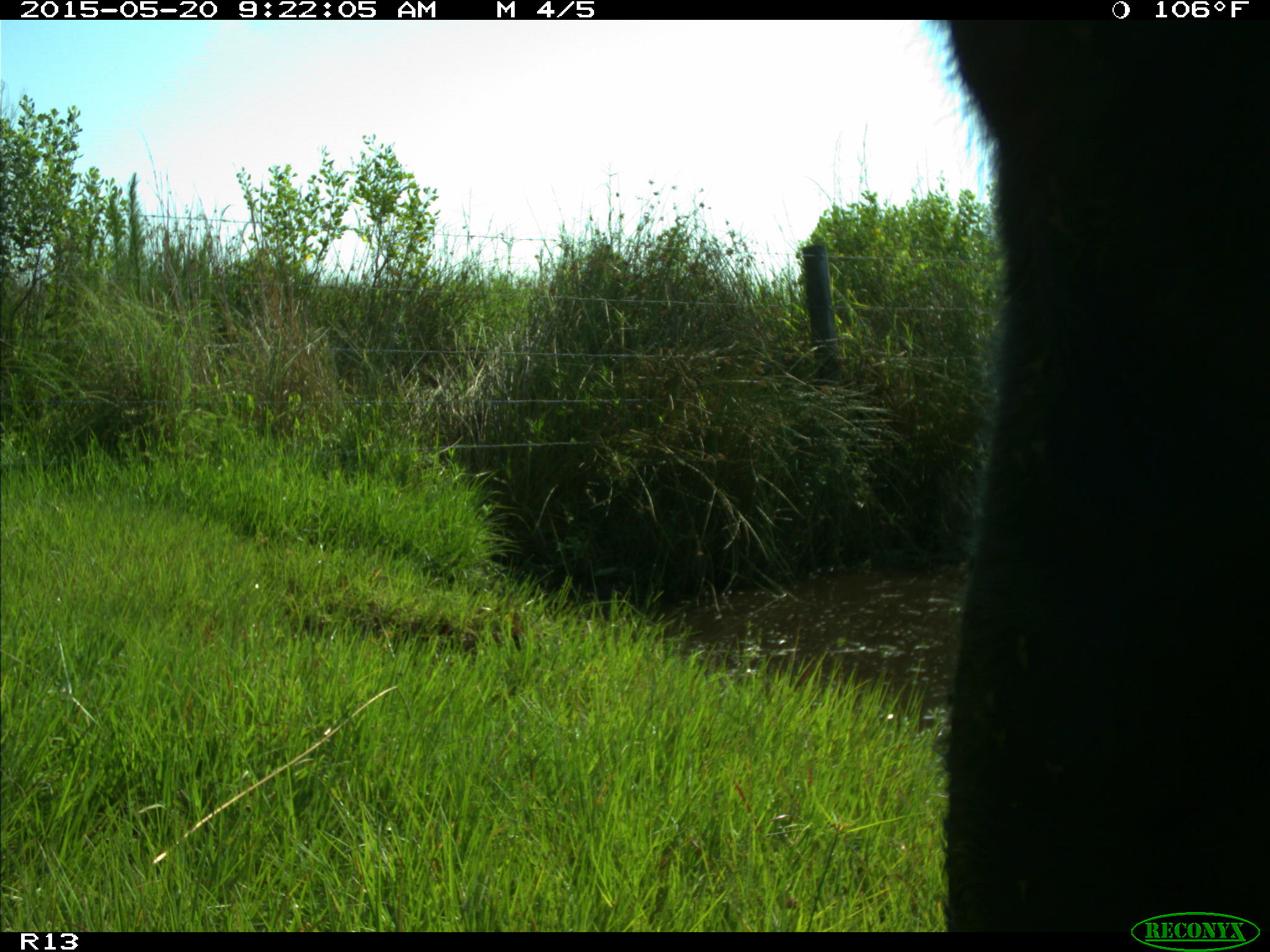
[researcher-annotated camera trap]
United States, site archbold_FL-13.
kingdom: Animalia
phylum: Chordata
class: Mammalia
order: Artiodactyla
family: Bovidae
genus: Bos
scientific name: Bos taurus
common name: domestic cow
Bos taurus (domestic cow).